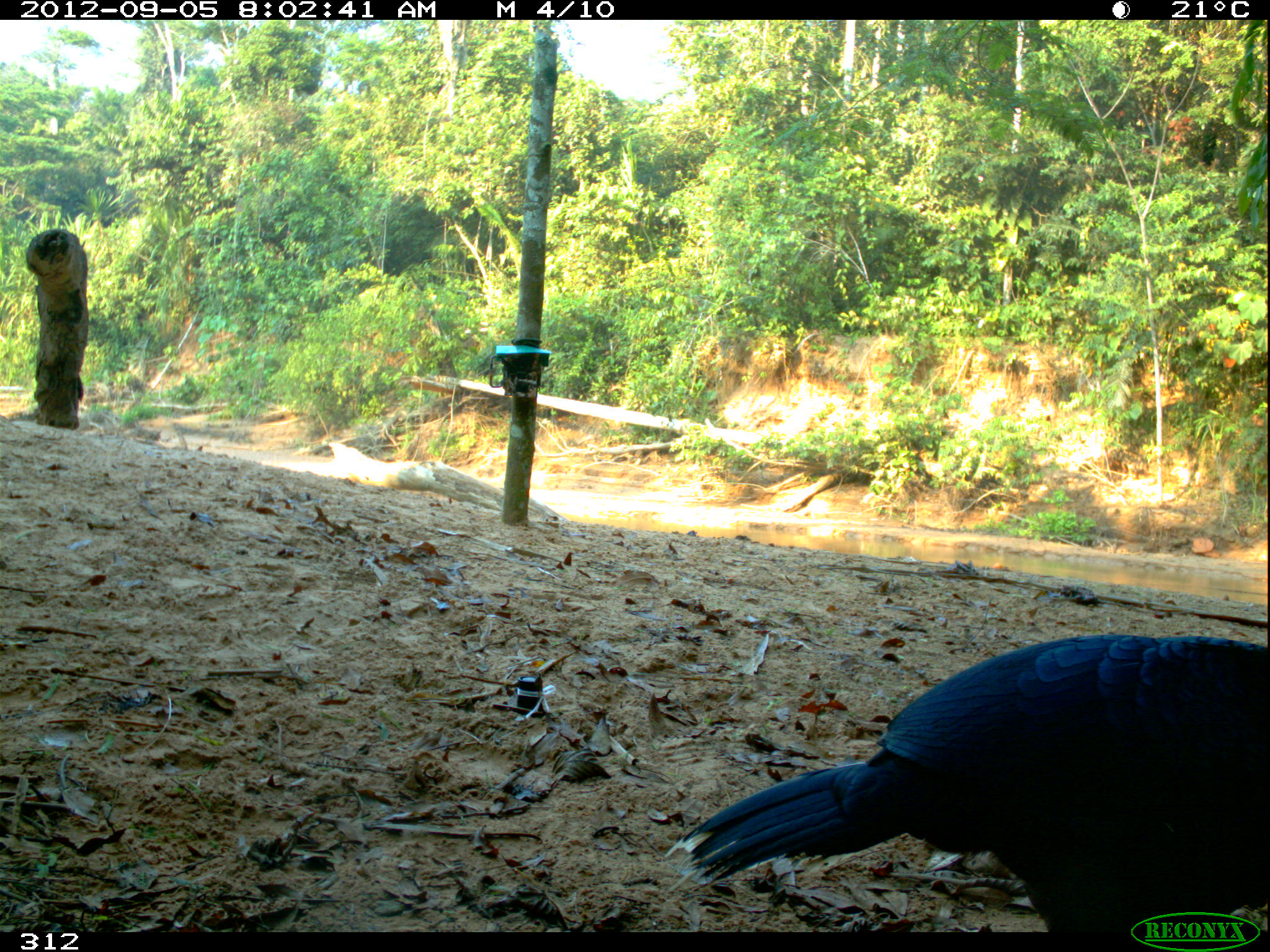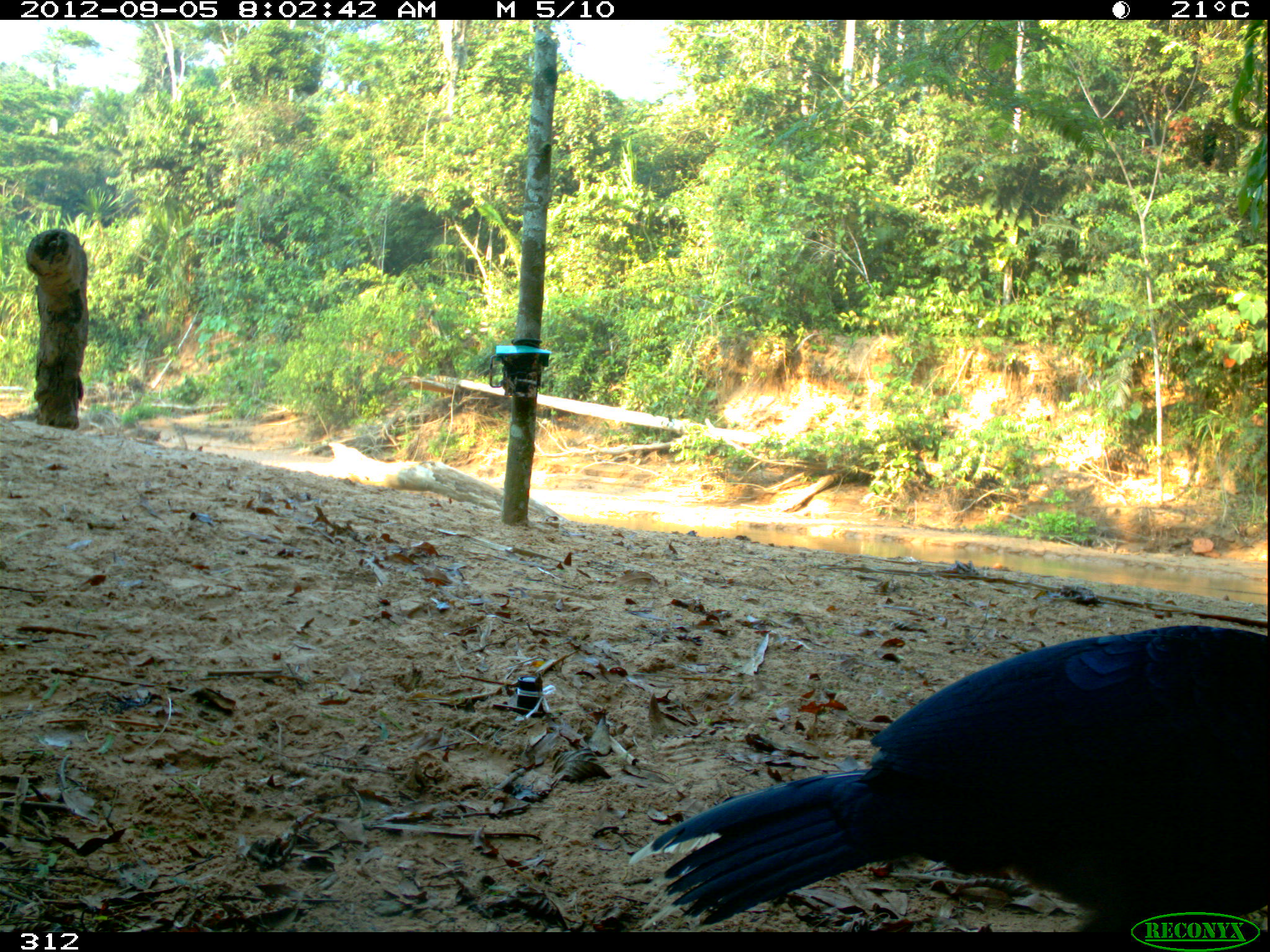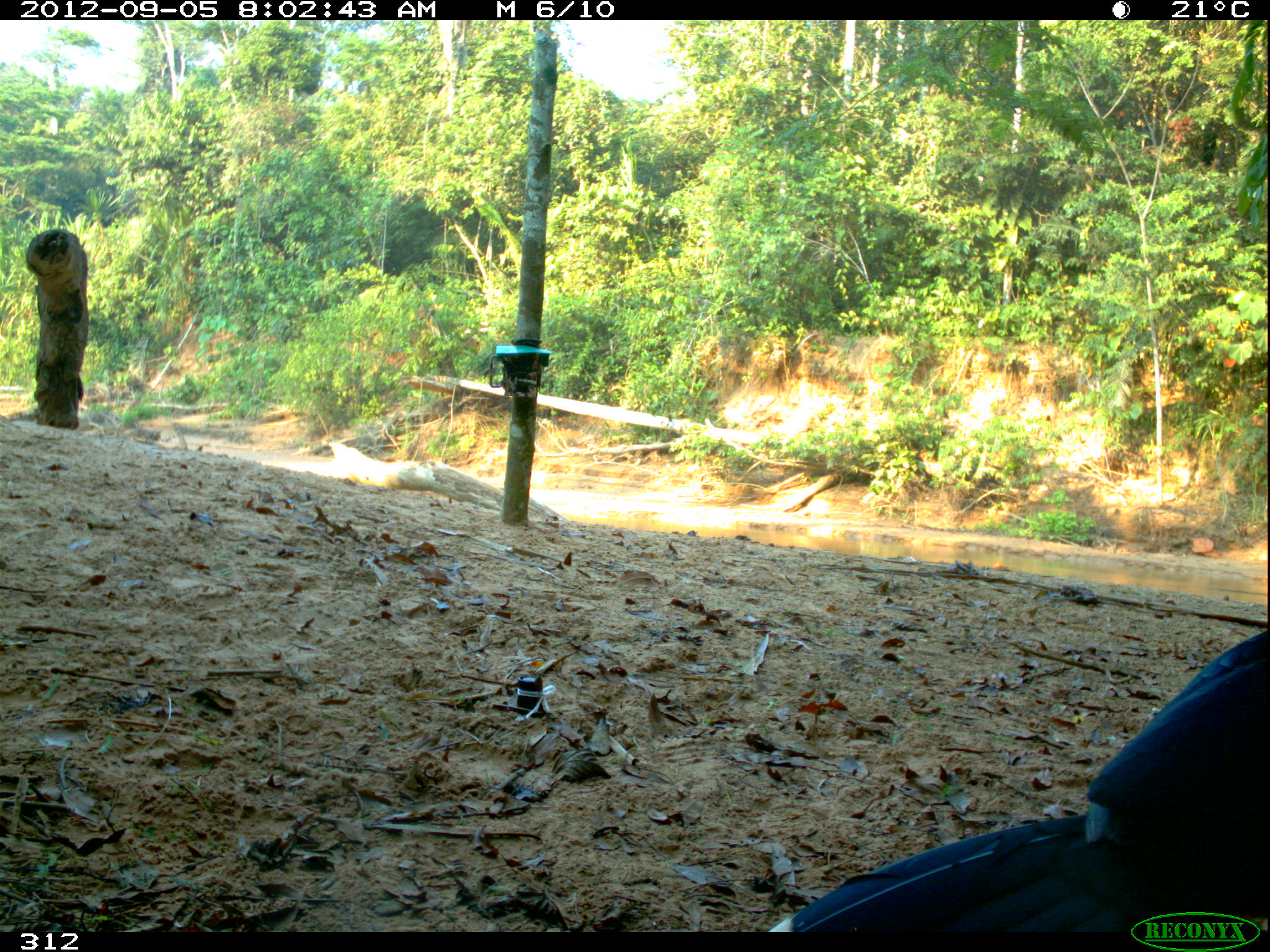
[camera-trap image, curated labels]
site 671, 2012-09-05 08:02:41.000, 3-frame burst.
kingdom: Animalia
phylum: Chordata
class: Aves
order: Galliformes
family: Cracidae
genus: Mitu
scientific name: Mitu tuberosum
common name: razor-billed curassow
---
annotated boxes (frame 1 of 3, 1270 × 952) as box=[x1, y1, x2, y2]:
mitu tuberosum: box=[662, 636, 1267, 931]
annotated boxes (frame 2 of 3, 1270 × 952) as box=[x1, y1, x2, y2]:
mitu tuberosum: box=[631, 622, 1270, 932]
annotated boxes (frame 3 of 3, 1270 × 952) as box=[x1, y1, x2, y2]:
mitu tuberosum: box=[770, 627, 1270, 931]